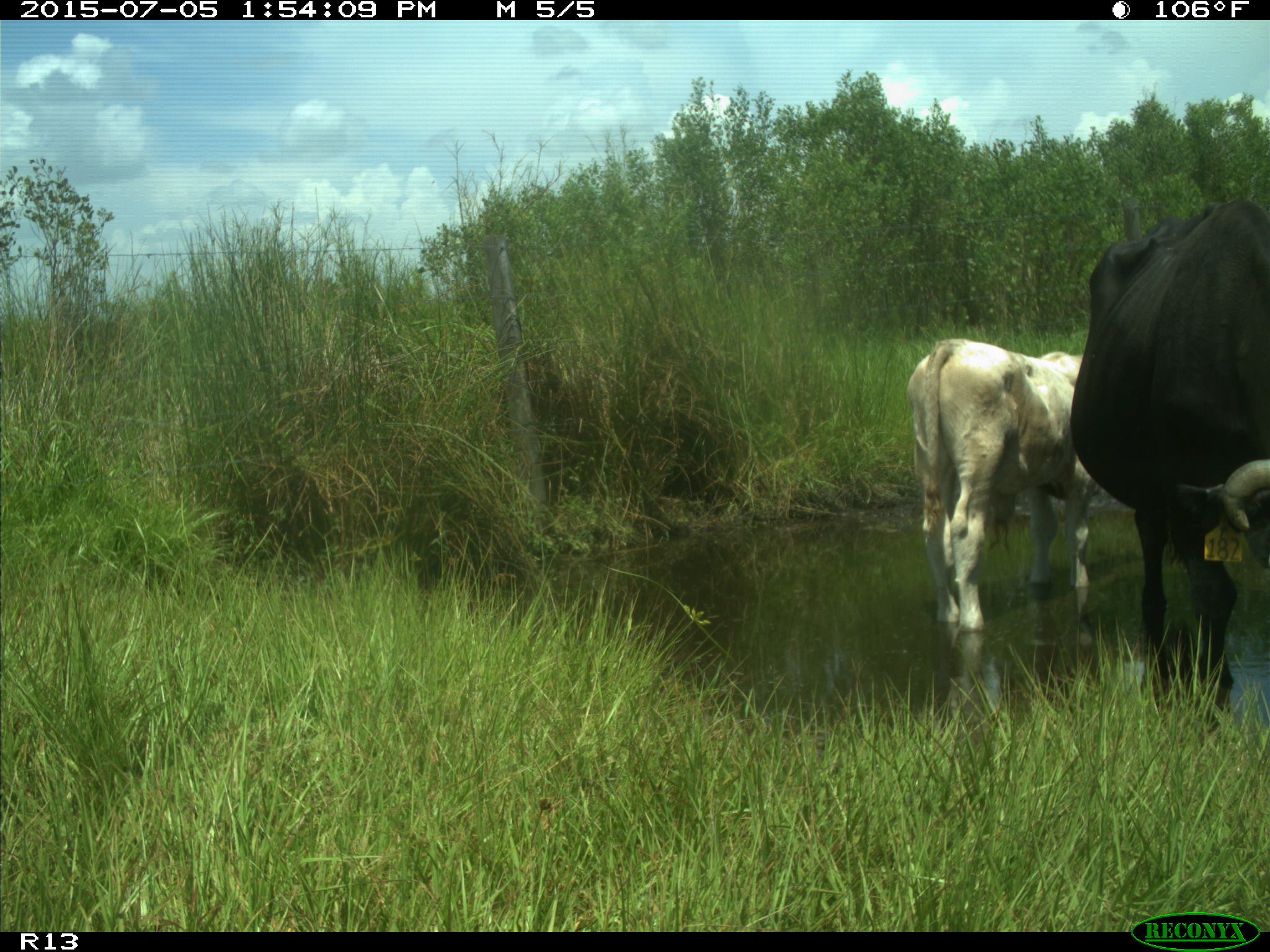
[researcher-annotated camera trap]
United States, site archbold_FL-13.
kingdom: Animalia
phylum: Chordata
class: Mammalia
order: Artiodactyla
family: Bovidae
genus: Bos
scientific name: Bos taurus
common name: domestic cow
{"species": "Bos taurus (domestic cow)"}